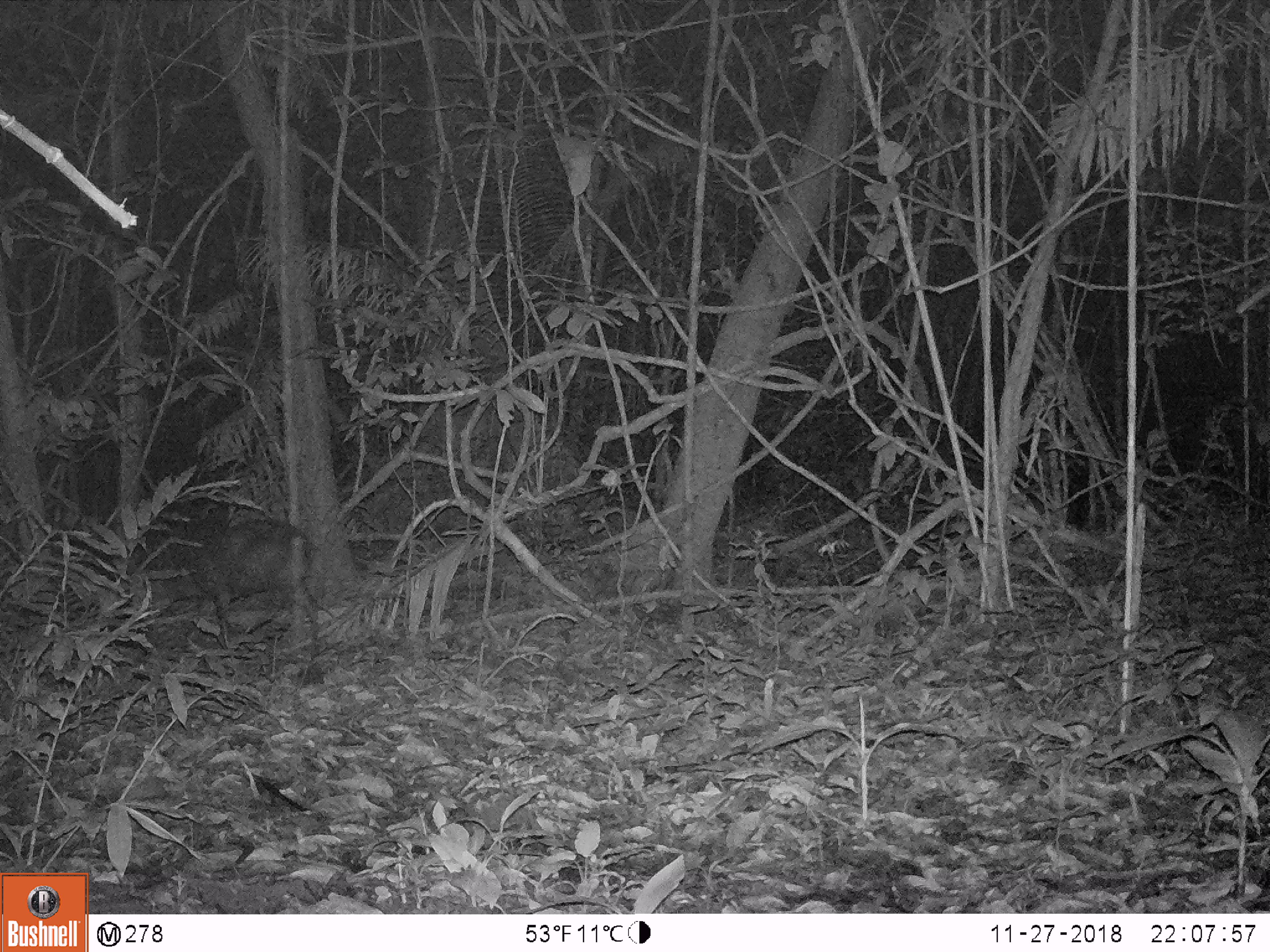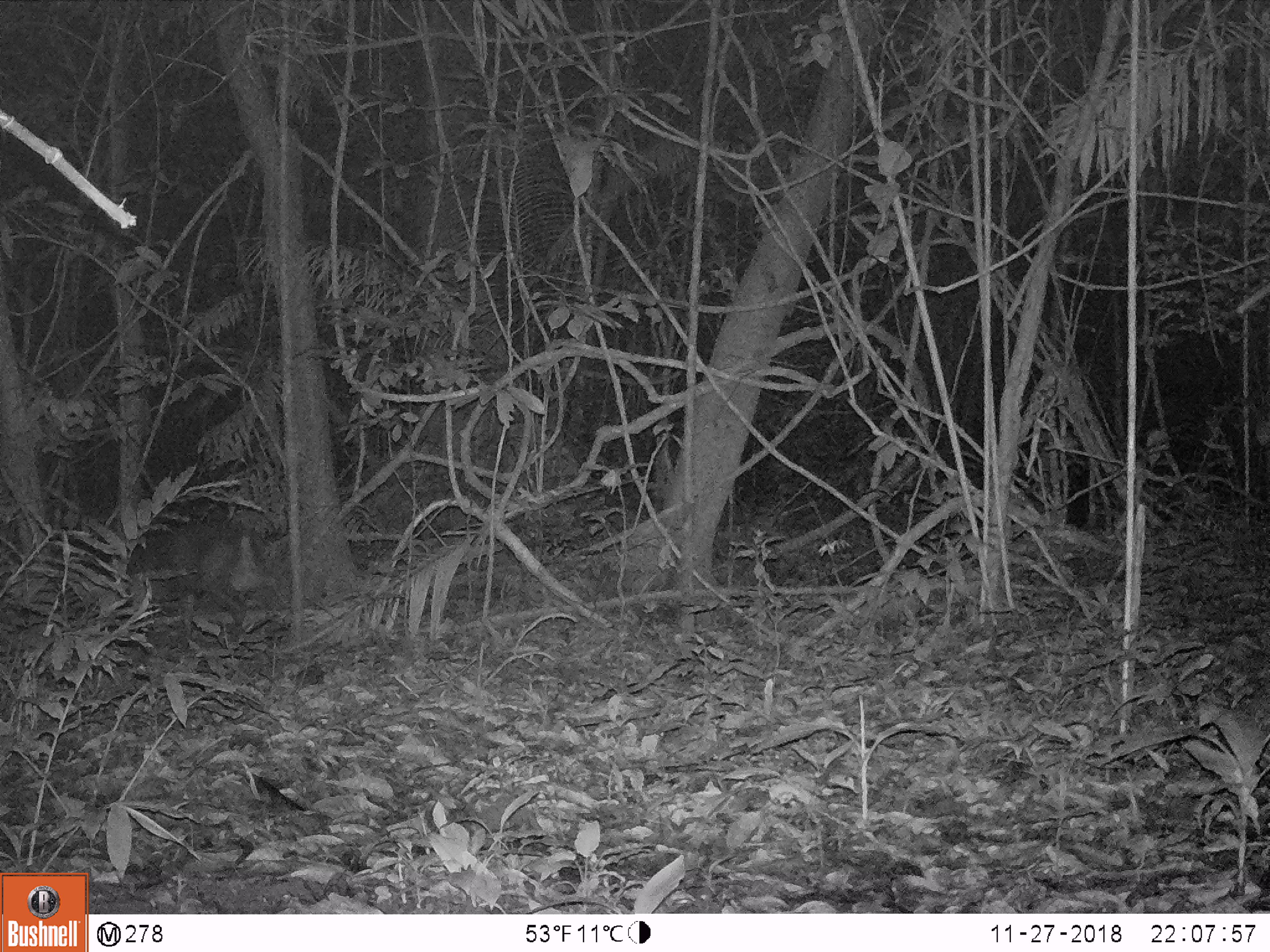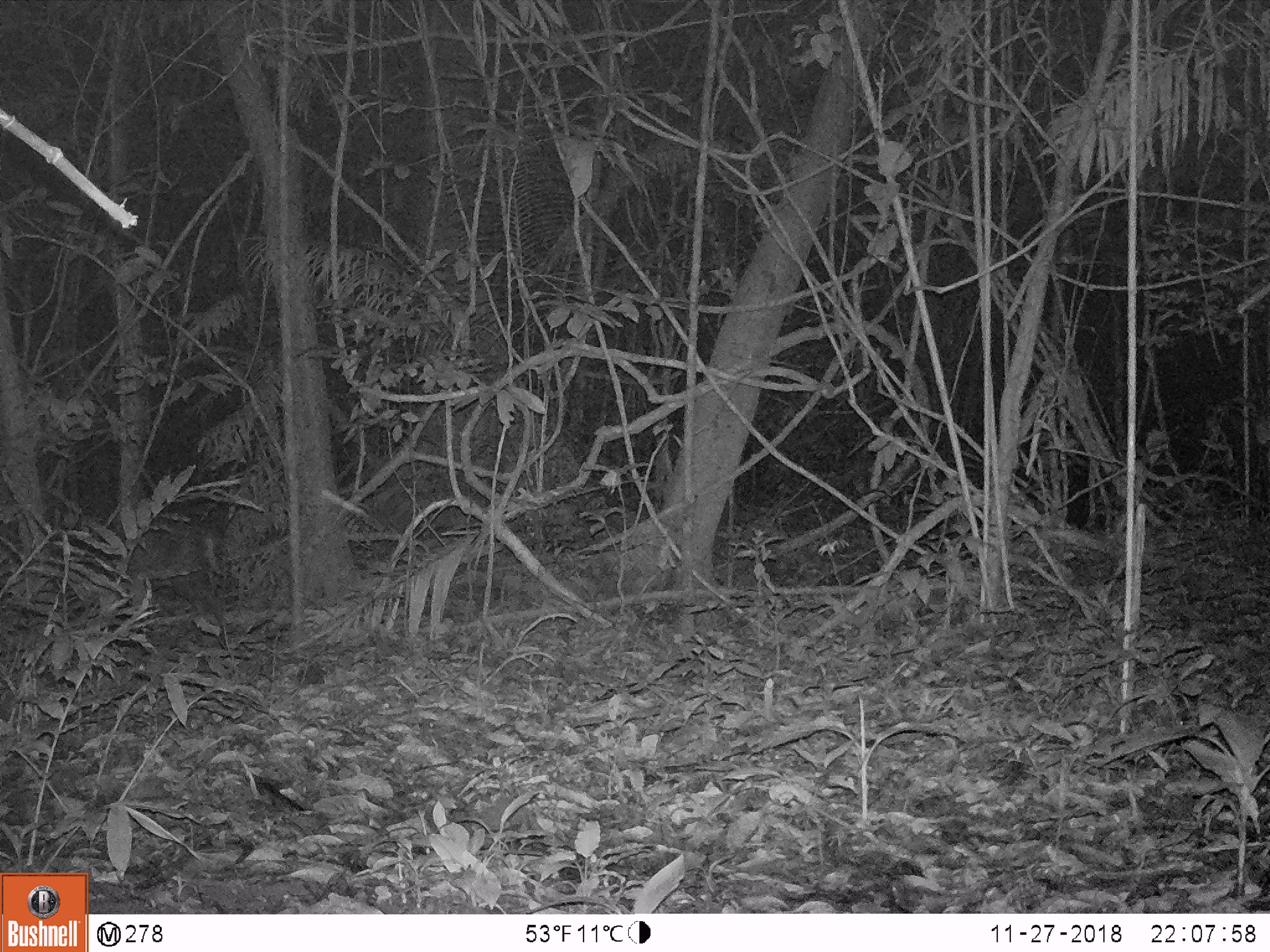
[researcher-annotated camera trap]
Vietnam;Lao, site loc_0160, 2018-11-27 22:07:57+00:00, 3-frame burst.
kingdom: Animalia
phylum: Chordata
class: Mammalia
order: Artiodactyla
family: Cervidae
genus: Muntiacus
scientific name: Muntiacus rooseveltorum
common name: roosevelt's muntjac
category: roosevelts muntjac group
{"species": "roosevelts muntjac group (roosevelt's muntjac) (Muntiacus rooseveltorum)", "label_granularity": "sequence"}